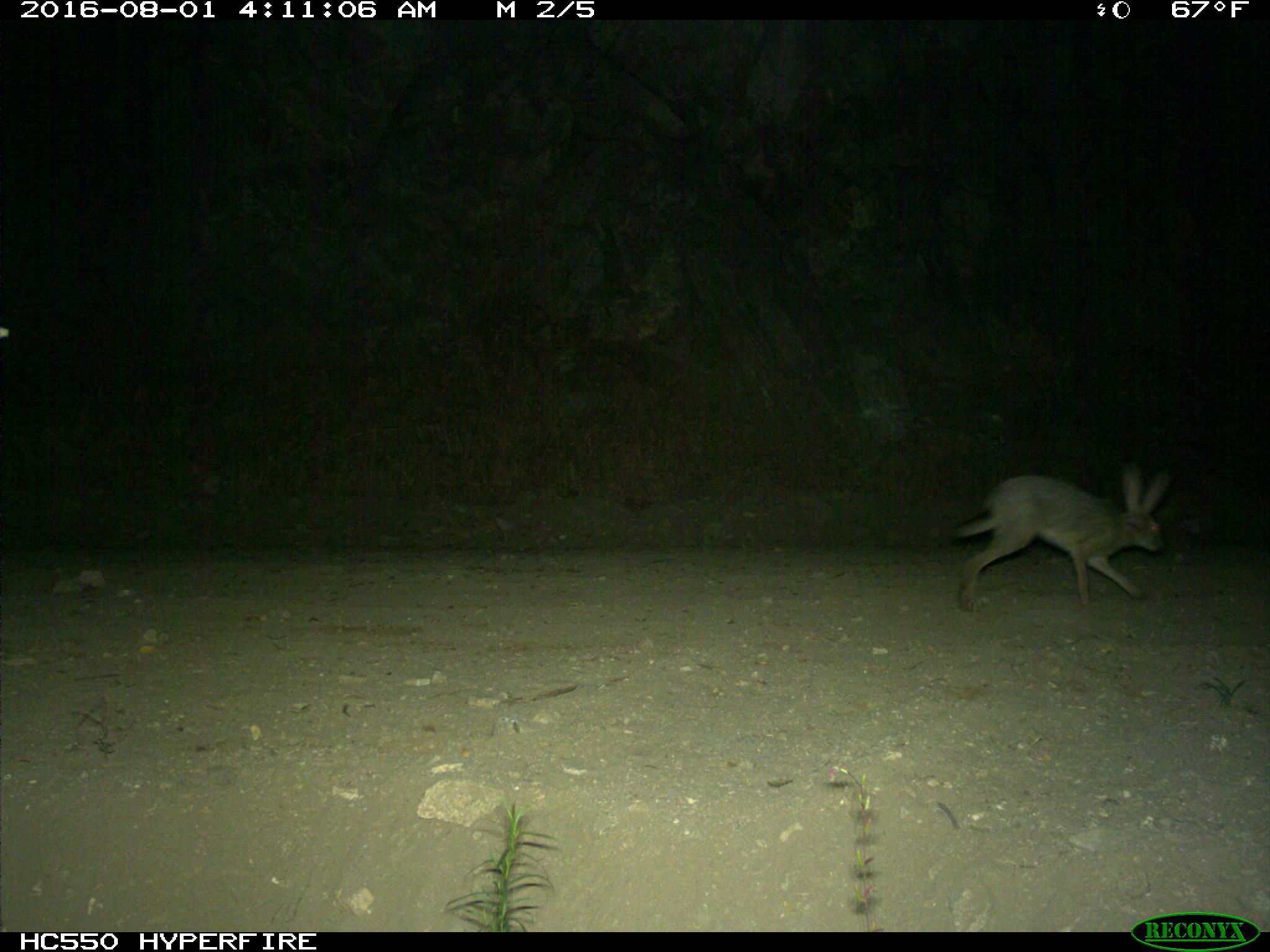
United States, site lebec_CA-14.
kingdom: Animalia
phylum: Chordata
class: Mammalia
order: Lagomorpha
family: Leporidae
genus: Lepus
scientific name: Lepus californicus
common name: black-tailed jackrabbit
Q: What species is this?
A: Lepus californicus (black-tailed jackrabbit).